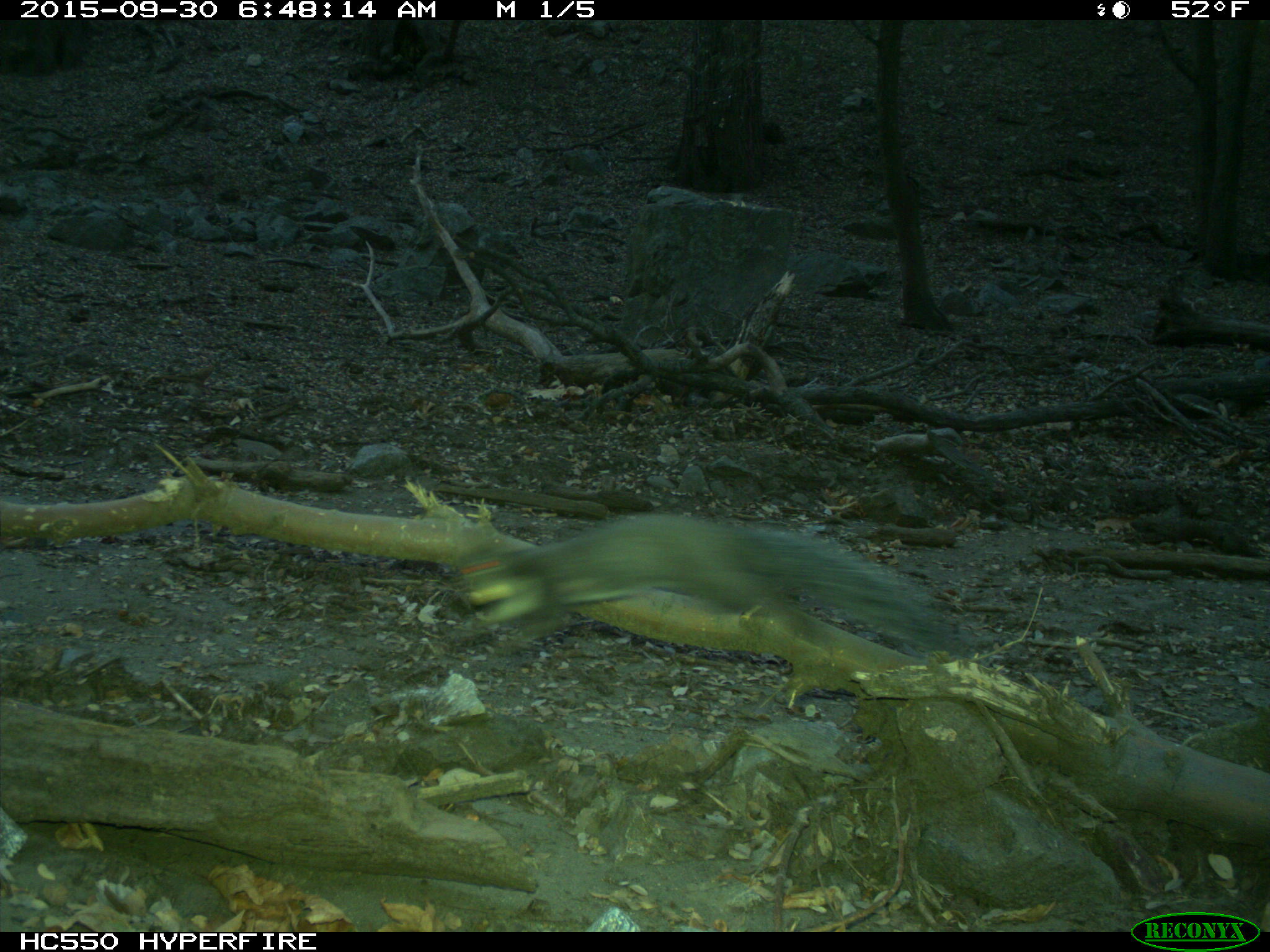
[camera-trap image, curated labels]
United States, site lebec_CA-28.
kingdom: Animalia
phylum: Chordata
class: Mammalia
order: Rodentia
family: Sciuridae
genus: Sciurus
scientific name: Sciurus carolinensis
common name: eastern gray squirrel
Sciurus carolinensis (eastern gray squirrel).